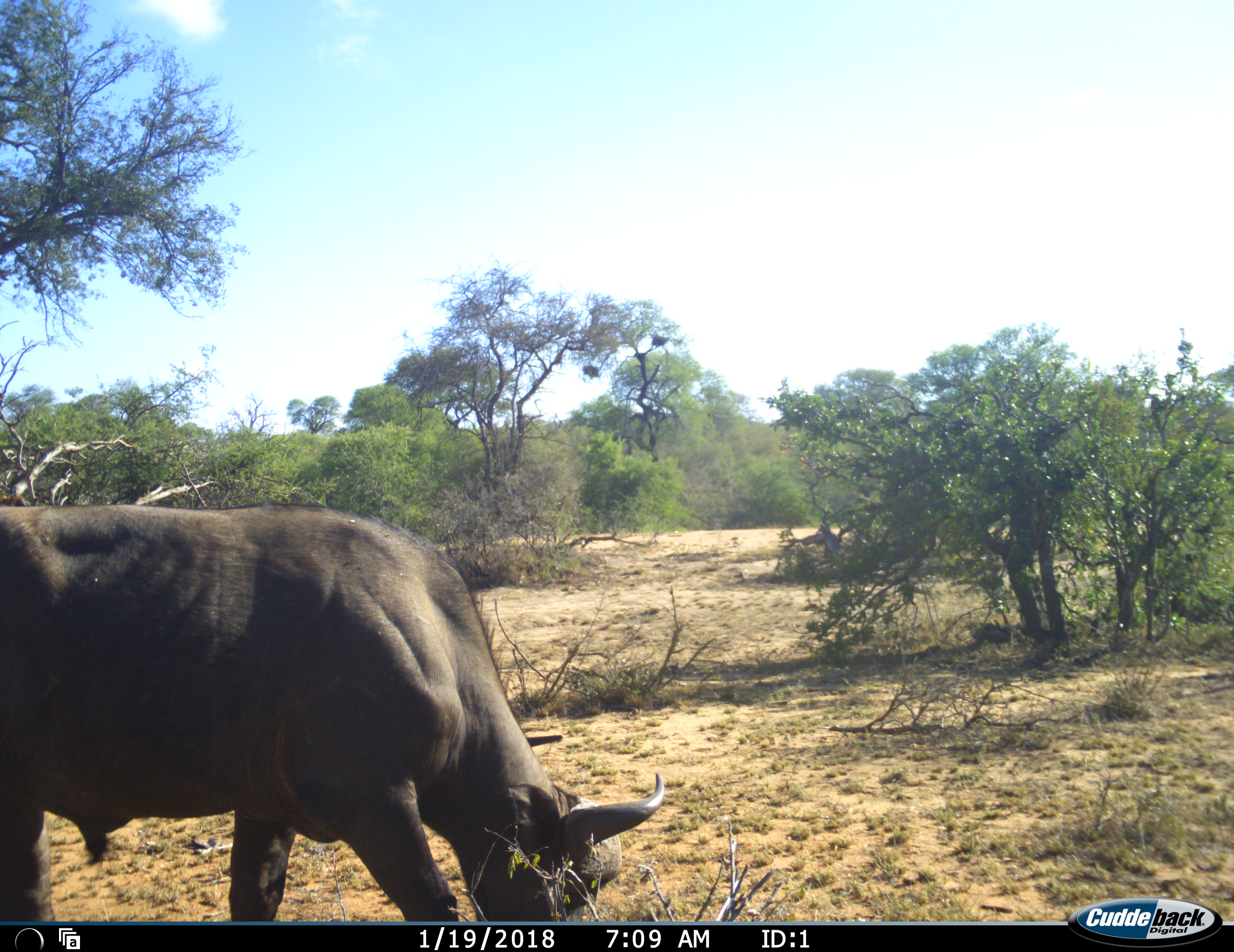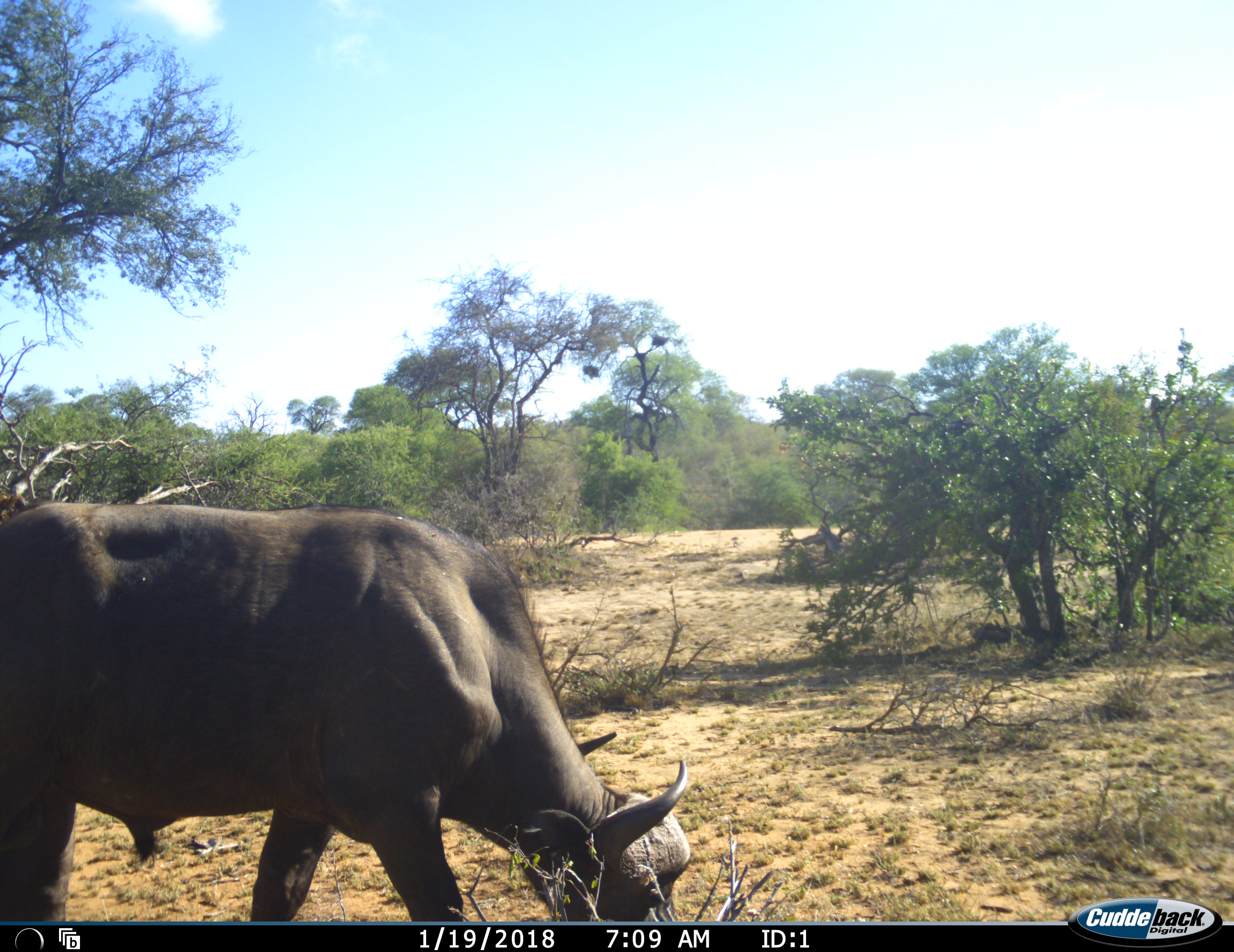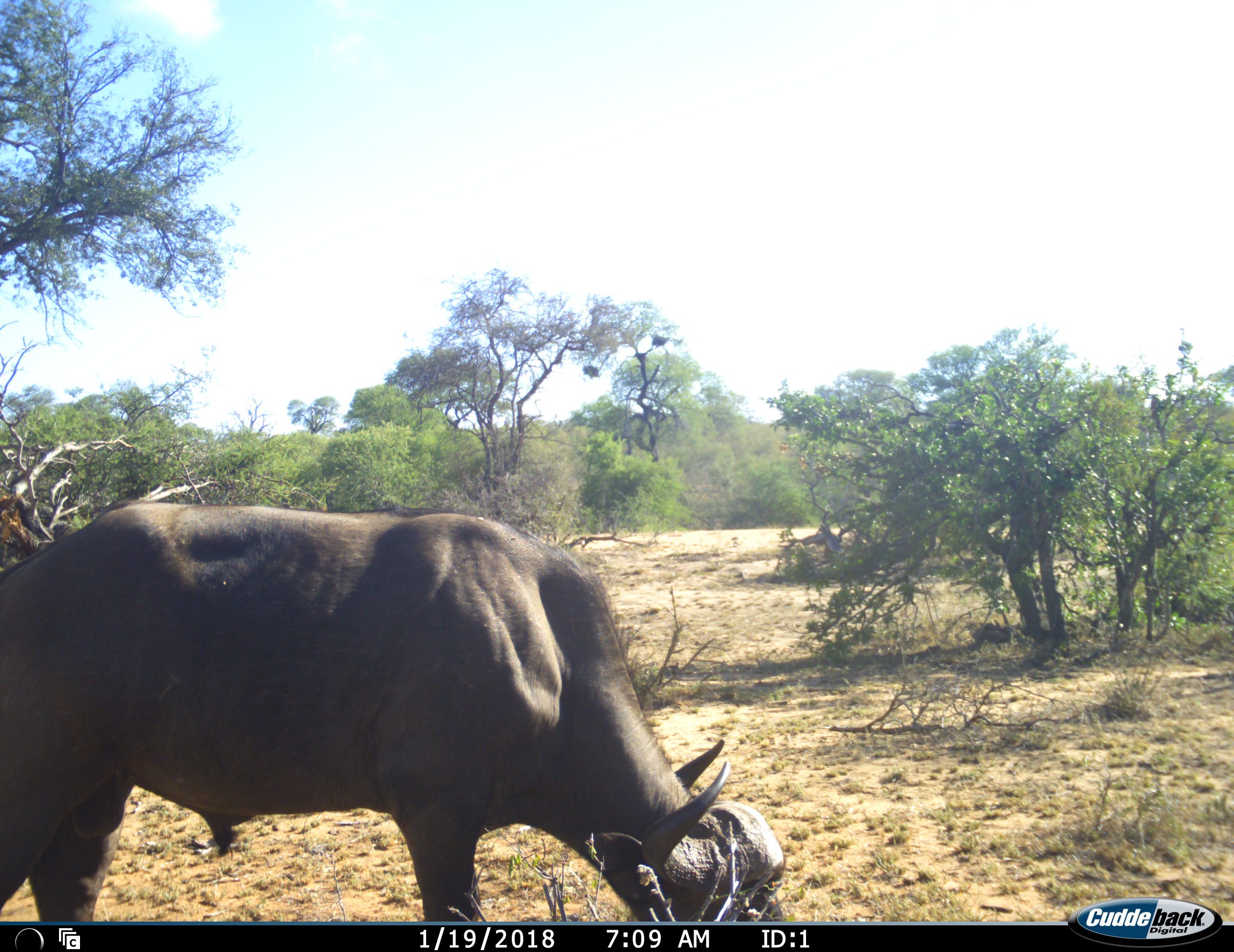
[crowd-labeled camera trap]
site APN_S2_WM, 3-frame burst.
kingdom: Animalia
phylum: Chordata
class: Mammalia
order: Artiodactyla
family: Bovidae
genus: Syncerus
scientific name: Syncerus caffer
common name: african buffalo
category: buffalo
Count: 1.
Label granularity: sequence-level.